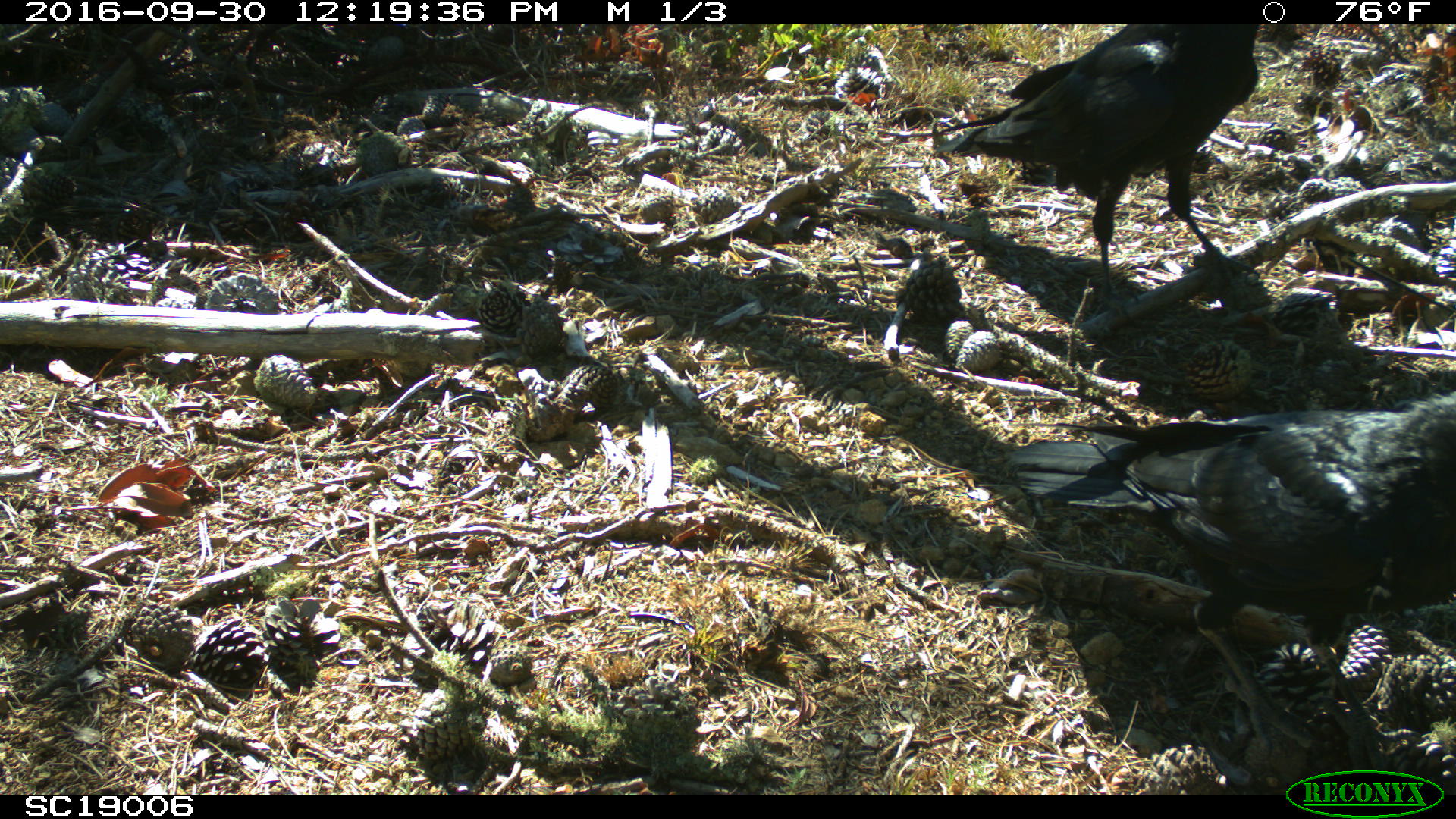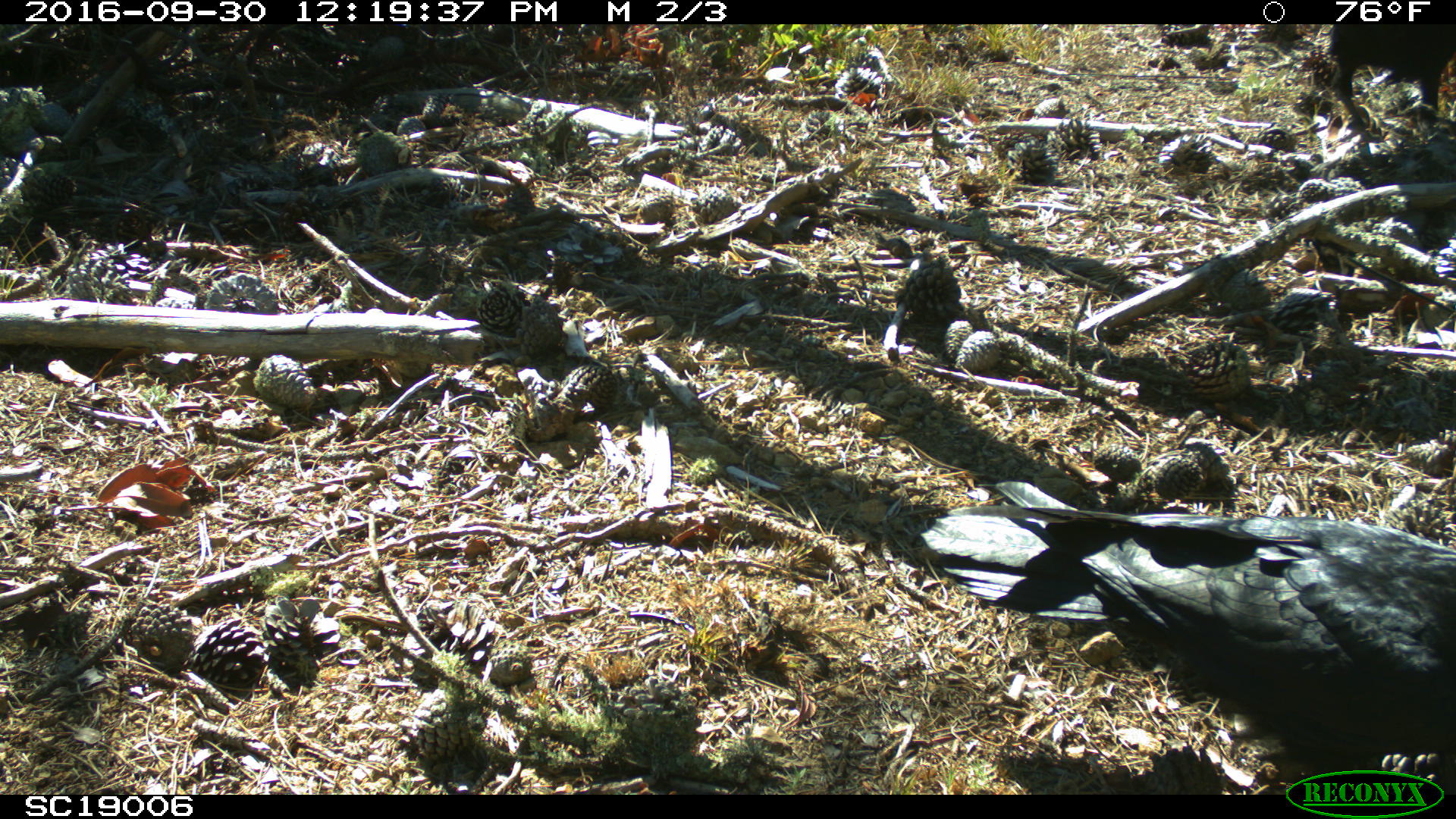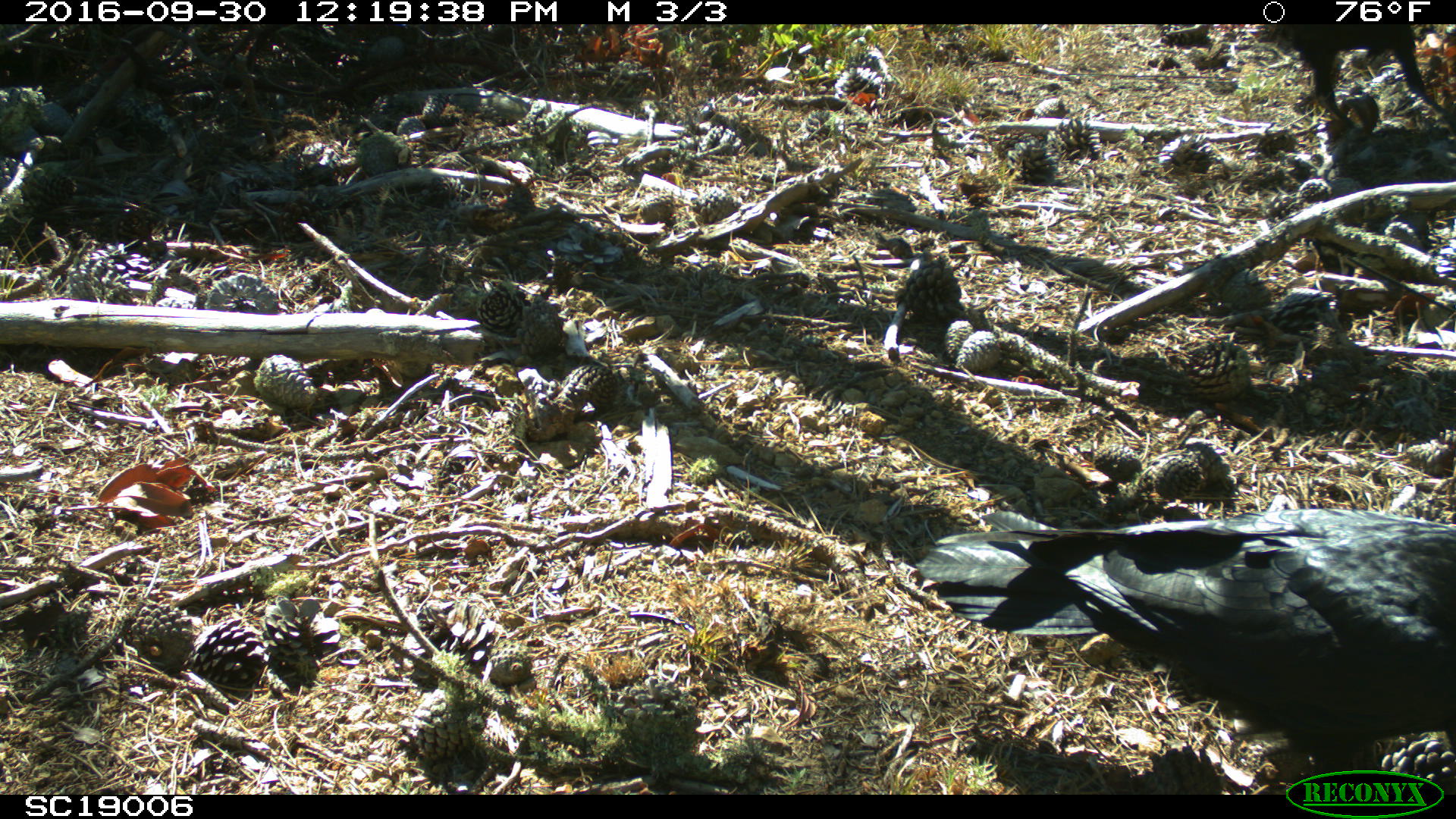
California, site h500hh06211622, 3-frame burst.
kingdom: Animalia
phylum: Chordata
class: Aves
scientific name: Aves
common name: bird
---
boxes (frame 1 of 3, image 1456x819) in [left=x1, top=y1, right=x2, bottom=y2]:
bird: [left=1010, top=405, right=1455, bottom=770]; [left=937, top=24, right=1259, bottom=320]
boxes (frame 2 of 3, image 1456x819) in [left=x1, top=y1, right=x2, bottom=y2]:
bird: [left=918, top=480, right=1455, bottom=782]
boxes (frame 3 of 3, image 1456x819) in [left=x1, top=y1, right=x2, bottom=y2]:
bird: [left=915, top=507, right=1455, bottom=775]; [left=1283, top=24, right=1451, bottom=128]